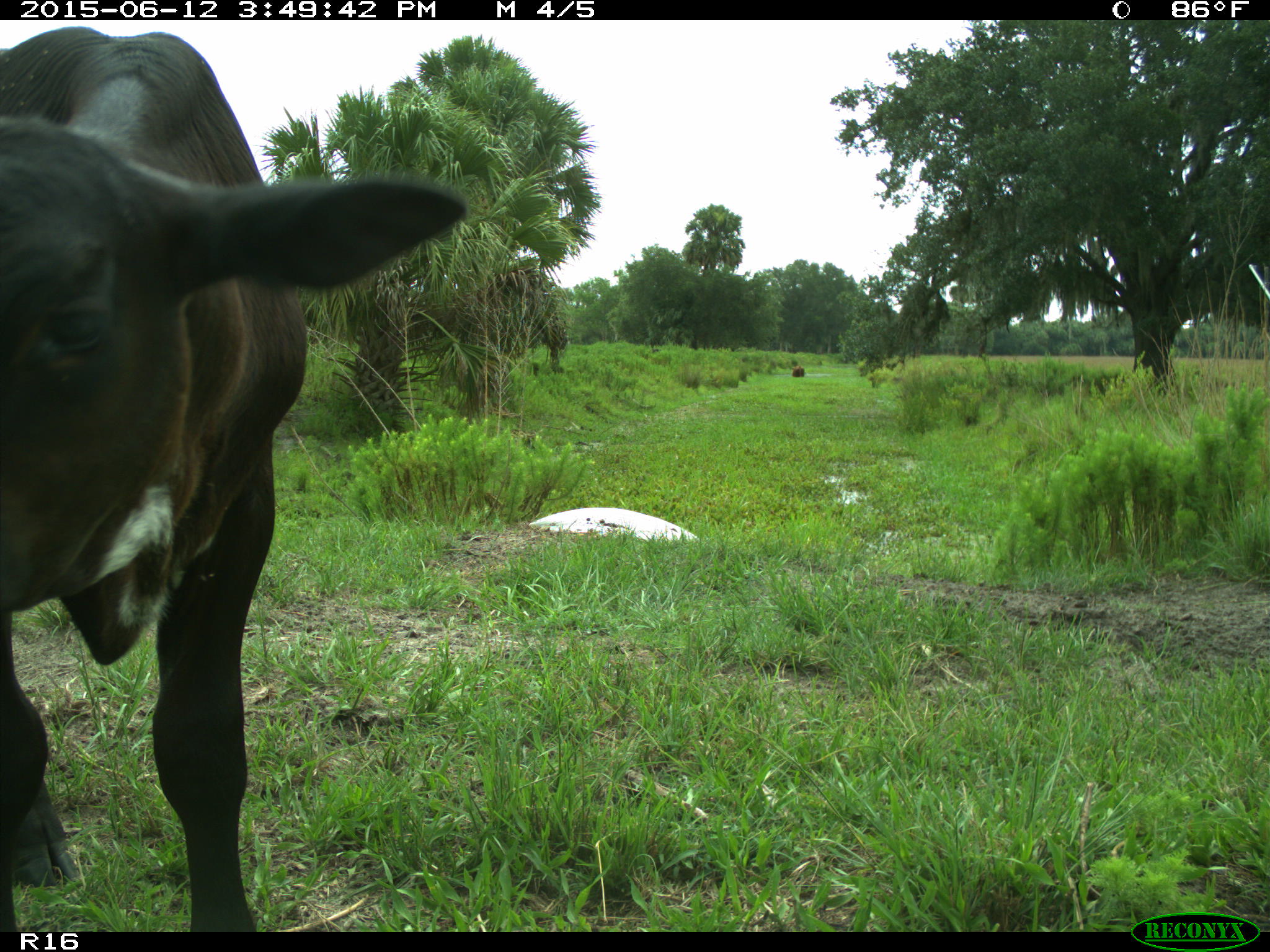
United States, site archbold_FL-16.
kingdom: Animalia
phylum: Chordata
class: Mammalia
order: Artiodactyla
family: Bovidae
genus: Bos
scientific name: Bos taurus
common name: domestic cow